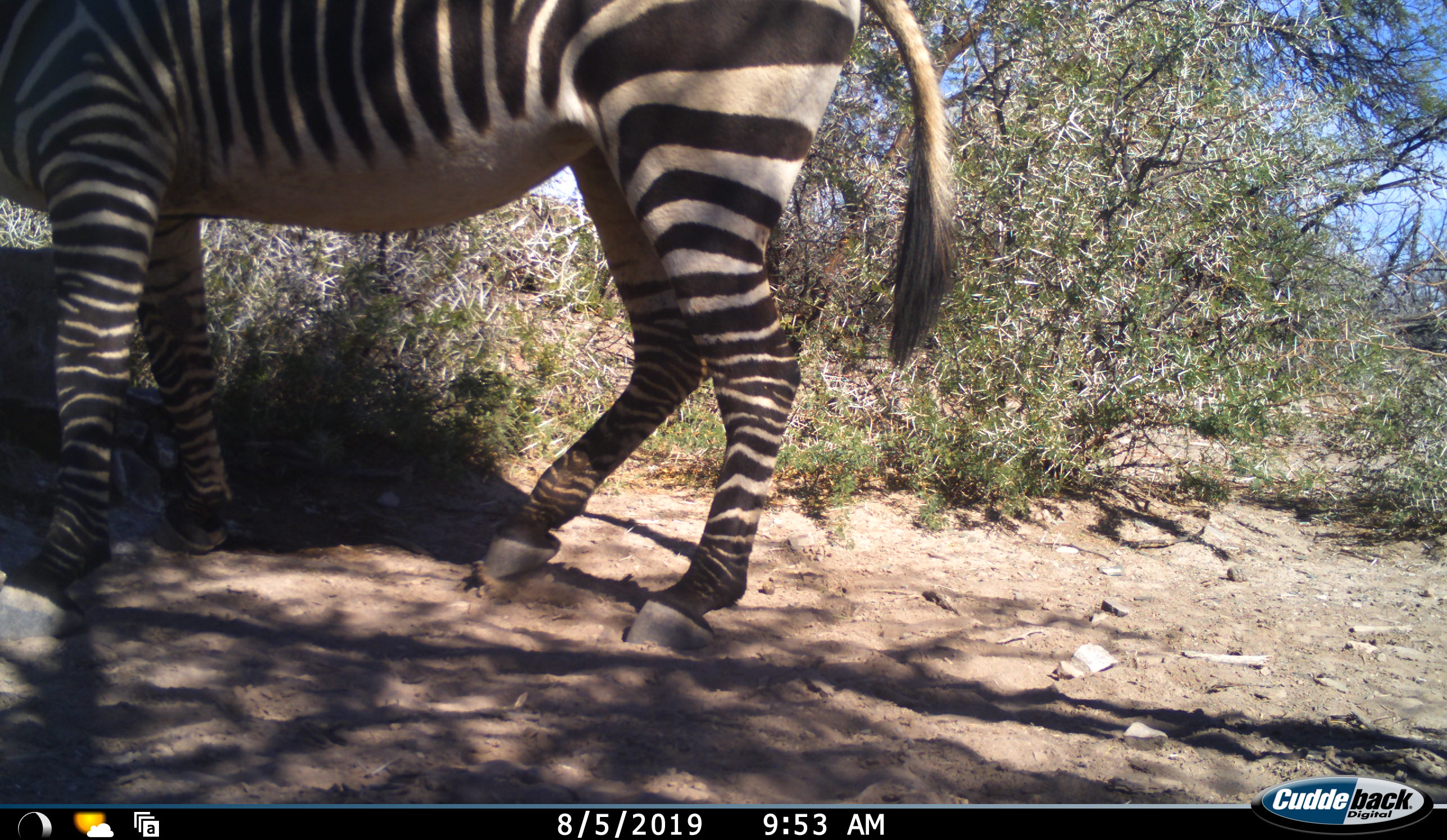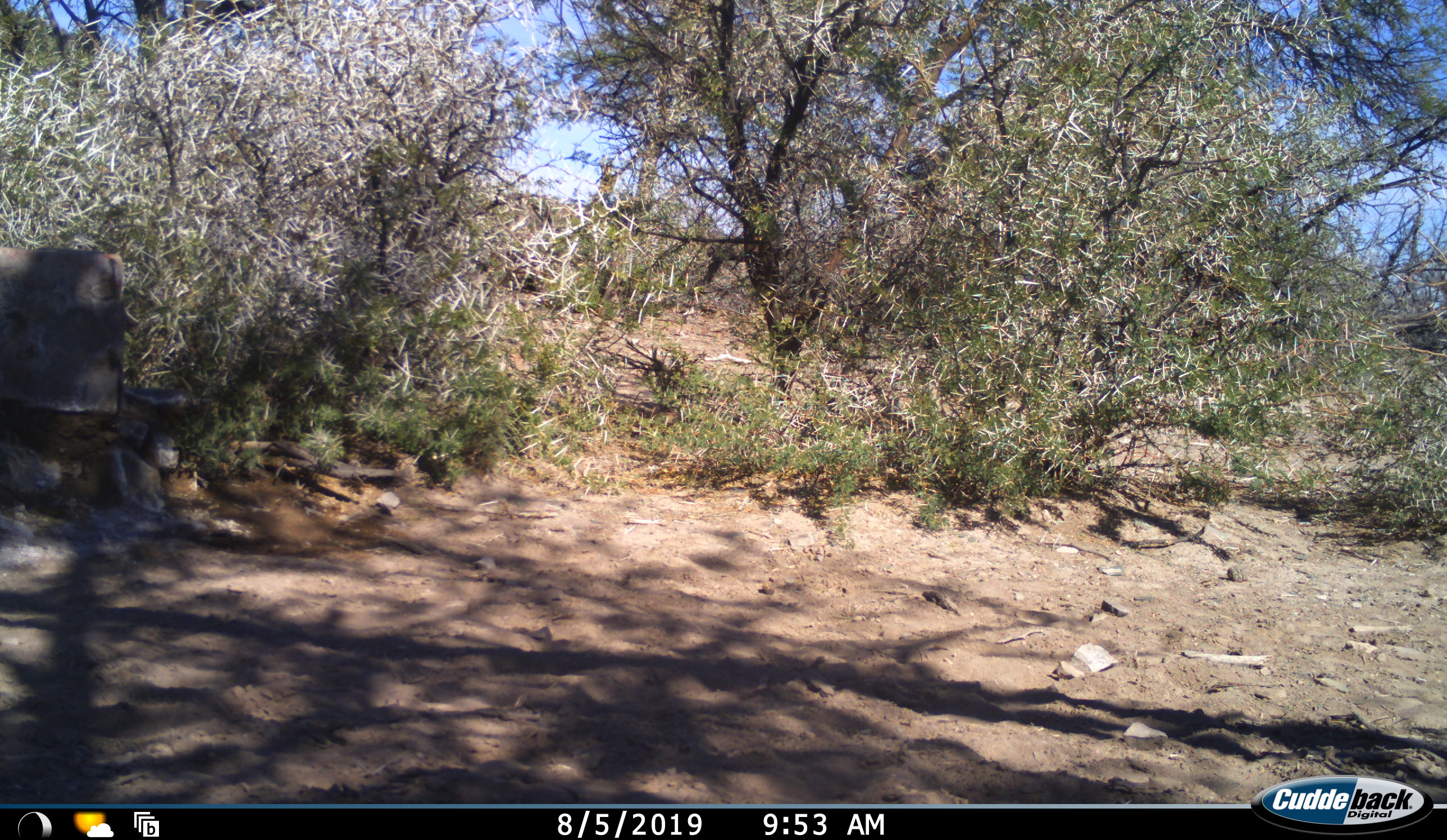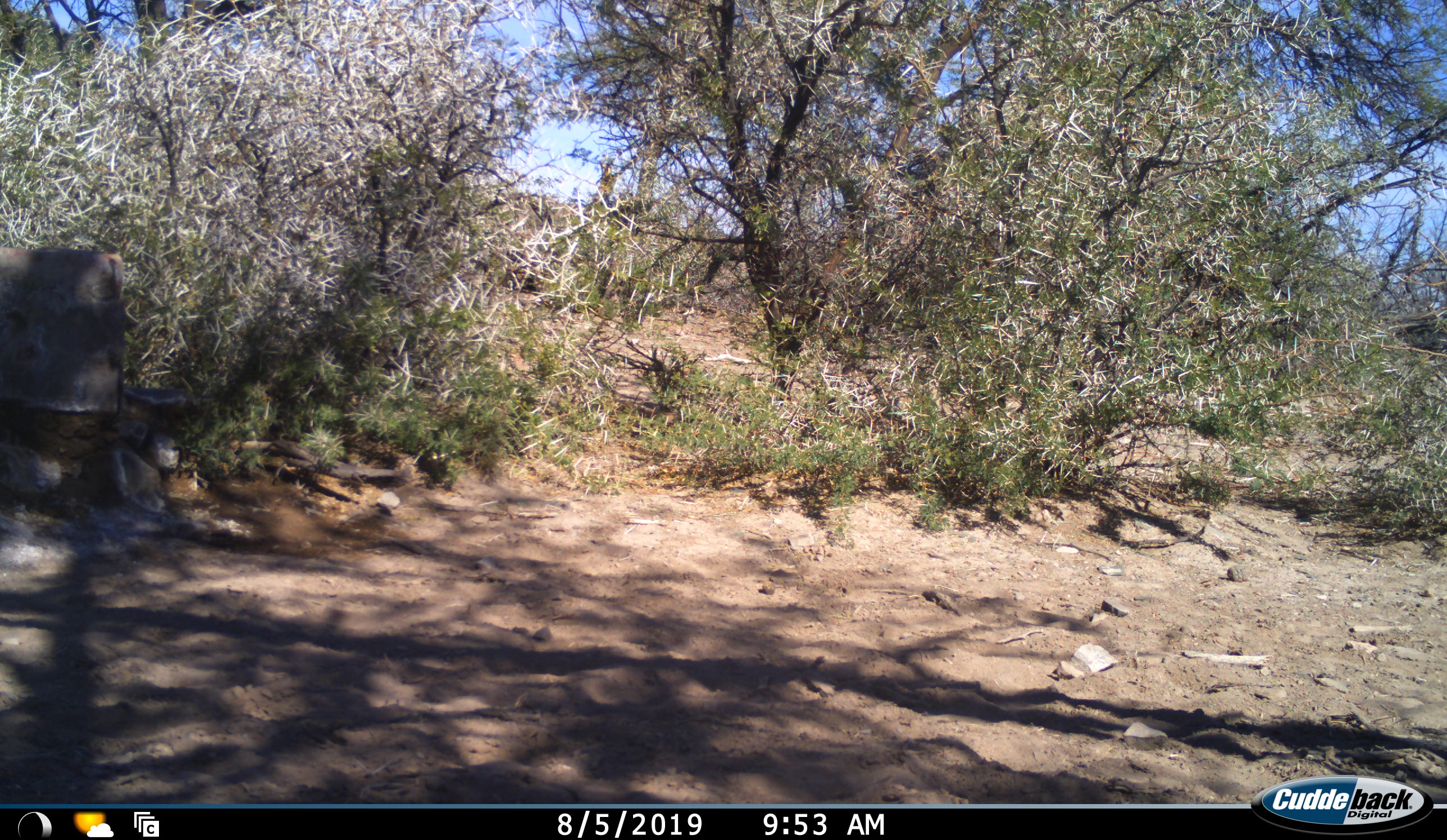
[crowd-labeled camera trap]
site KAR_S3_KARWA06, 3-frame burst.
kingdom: Animalia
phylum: Chordata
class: Mammalia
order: Perissodactyla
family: Equidae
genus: Equus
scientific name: Equus zebra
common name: mountain zebra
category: zebramountain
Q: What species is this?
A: Zebramountain (mountain zebra) (Equus zebra).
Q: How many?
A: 1.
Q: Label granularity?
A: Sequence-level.